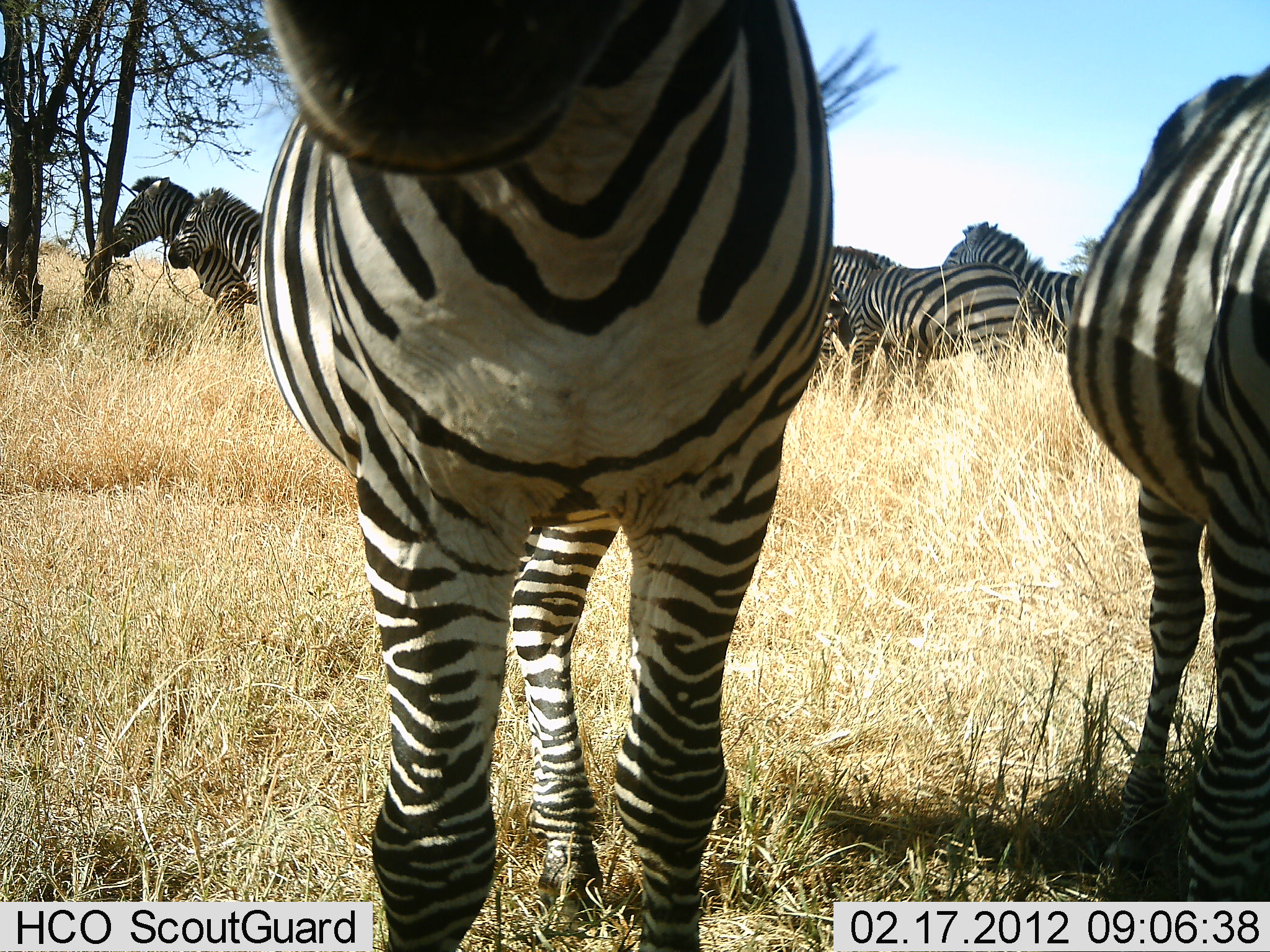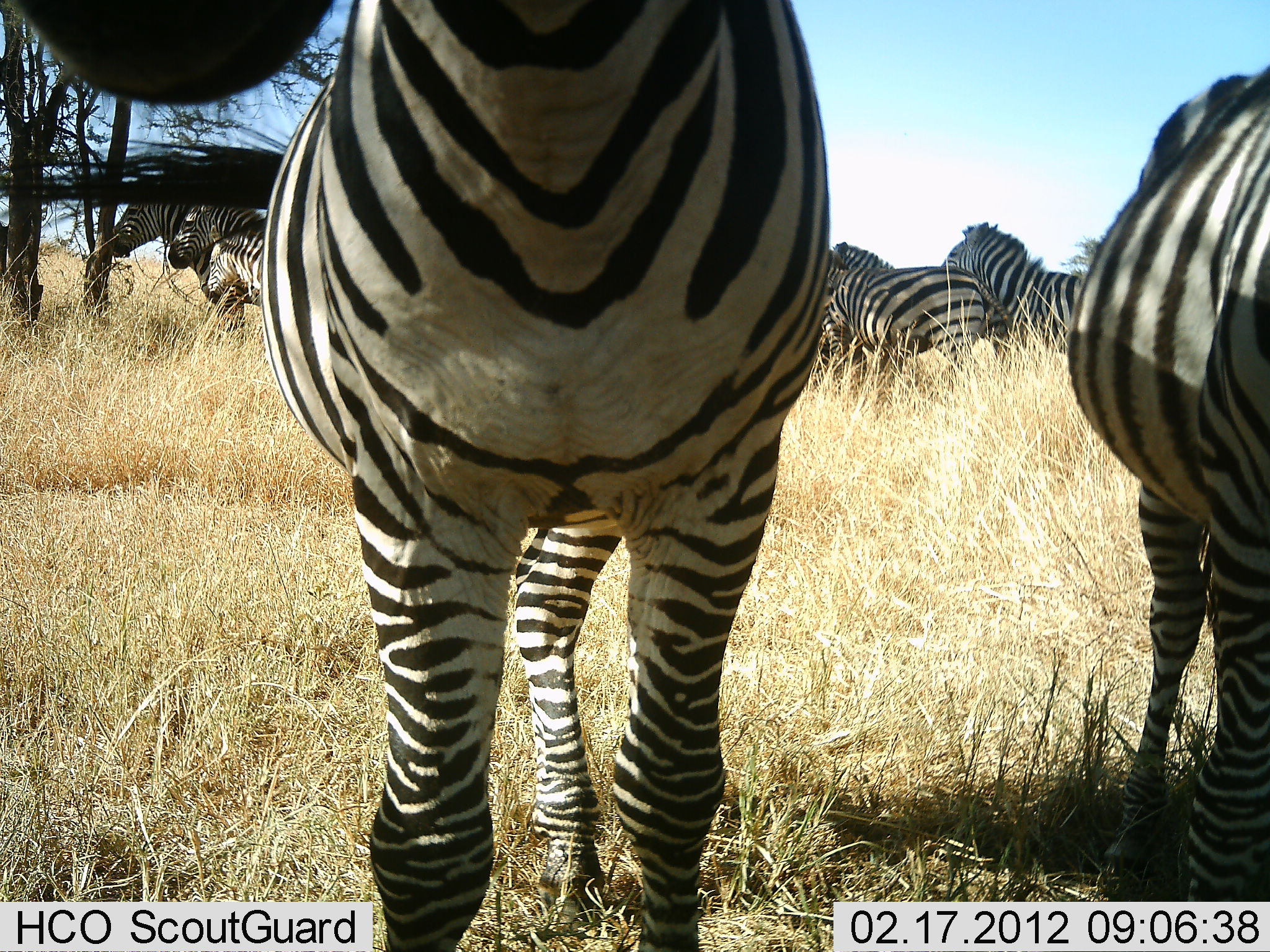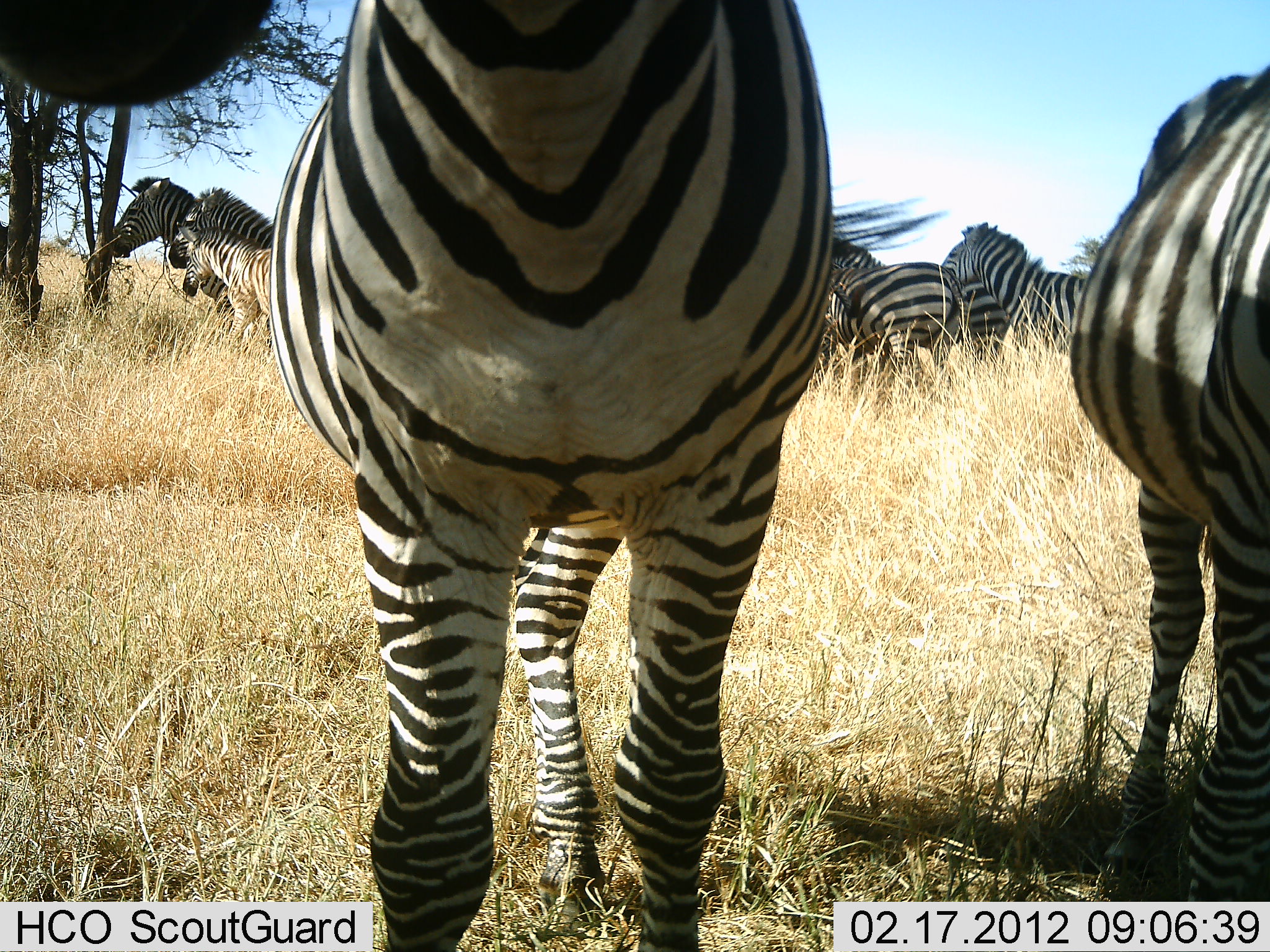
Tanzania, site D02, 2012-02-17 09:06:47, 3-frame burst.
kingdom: Animalia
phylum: Chordata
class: Mammalia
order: Perissodactyla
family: Equidae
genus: Equus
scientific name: Equus quagga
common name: plains zebra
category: zebra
Zebra (plains zebra) (Equus quagga), count 8. Behavior (volunteer vote fractions): standing 92%, resting 8%, moving 23%, interacting 8%. Young present (vote fraction): 38%. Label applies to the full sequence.